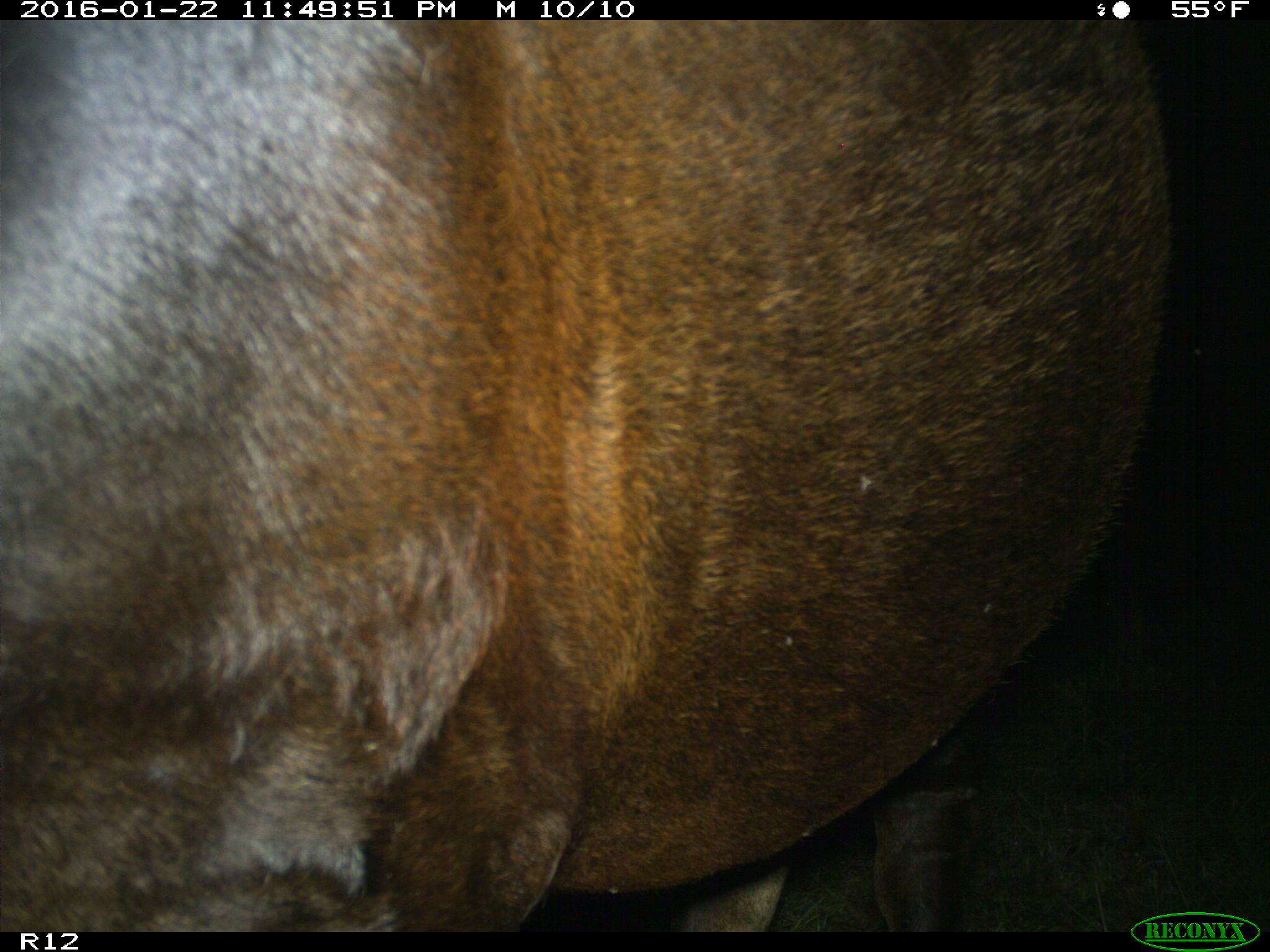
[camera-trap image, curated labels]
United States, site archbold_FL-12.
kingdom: Animalia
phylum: Chordata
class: Mammalia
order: Artiodactyla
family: Bovidae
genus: Bos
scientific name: Bos taurus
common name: domestic cow